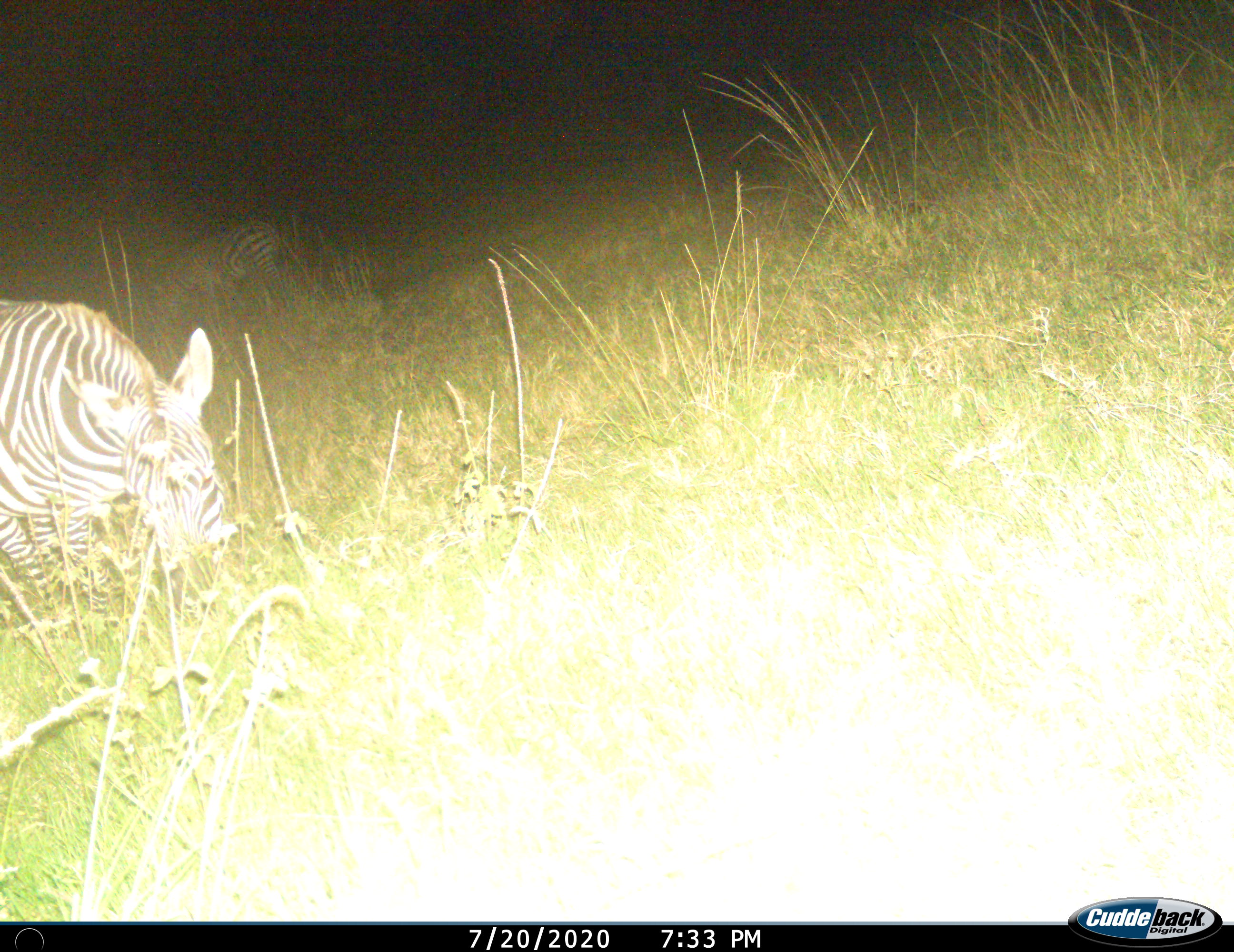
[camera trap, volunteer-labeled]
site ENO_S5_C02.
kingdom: Animalia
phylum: Chordata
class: Mammalia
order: Perissodactyla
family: Equidae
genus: Equus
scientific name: Equus quagga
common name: plains zebra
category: zebraplains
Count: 2.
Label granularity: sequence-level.